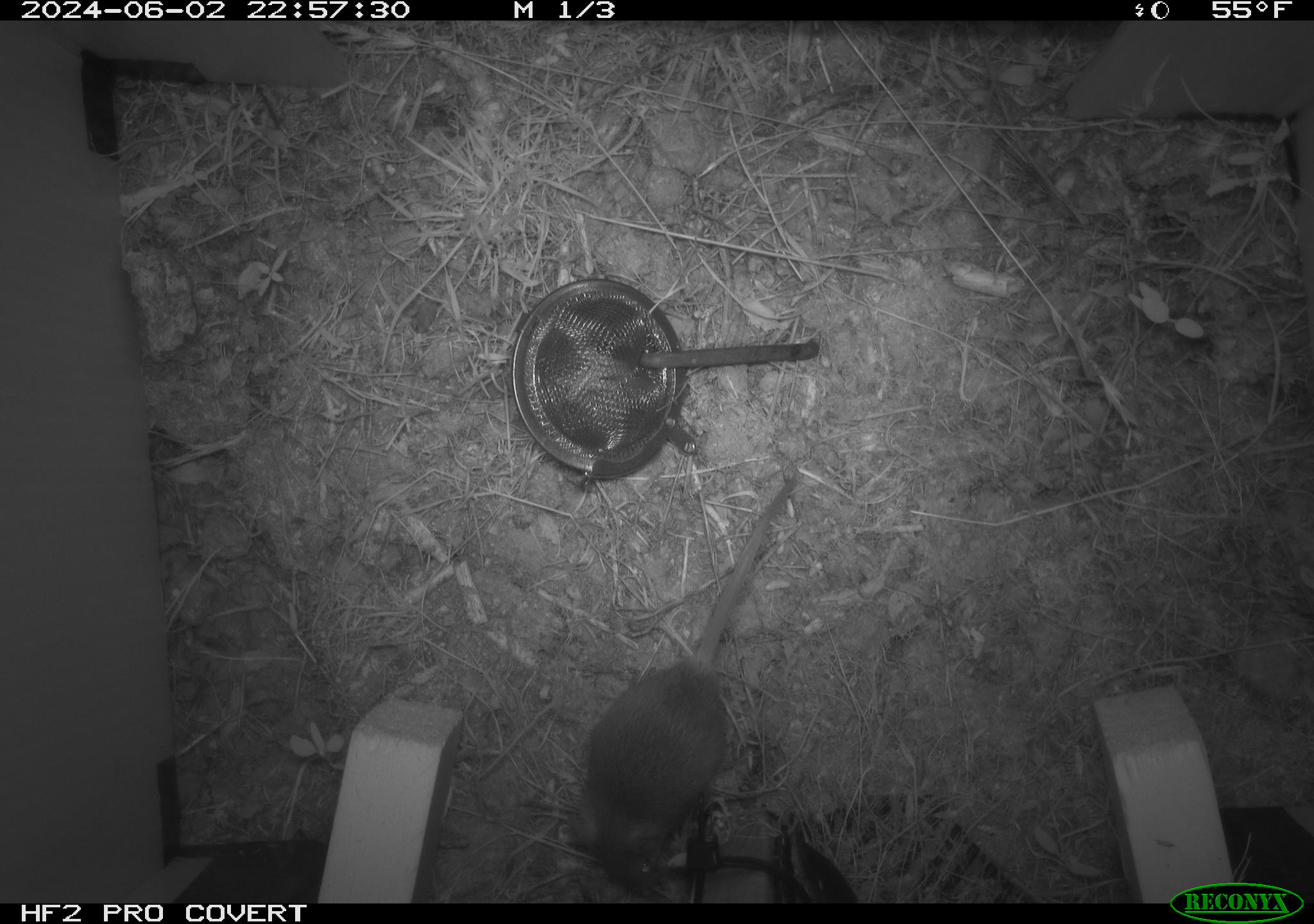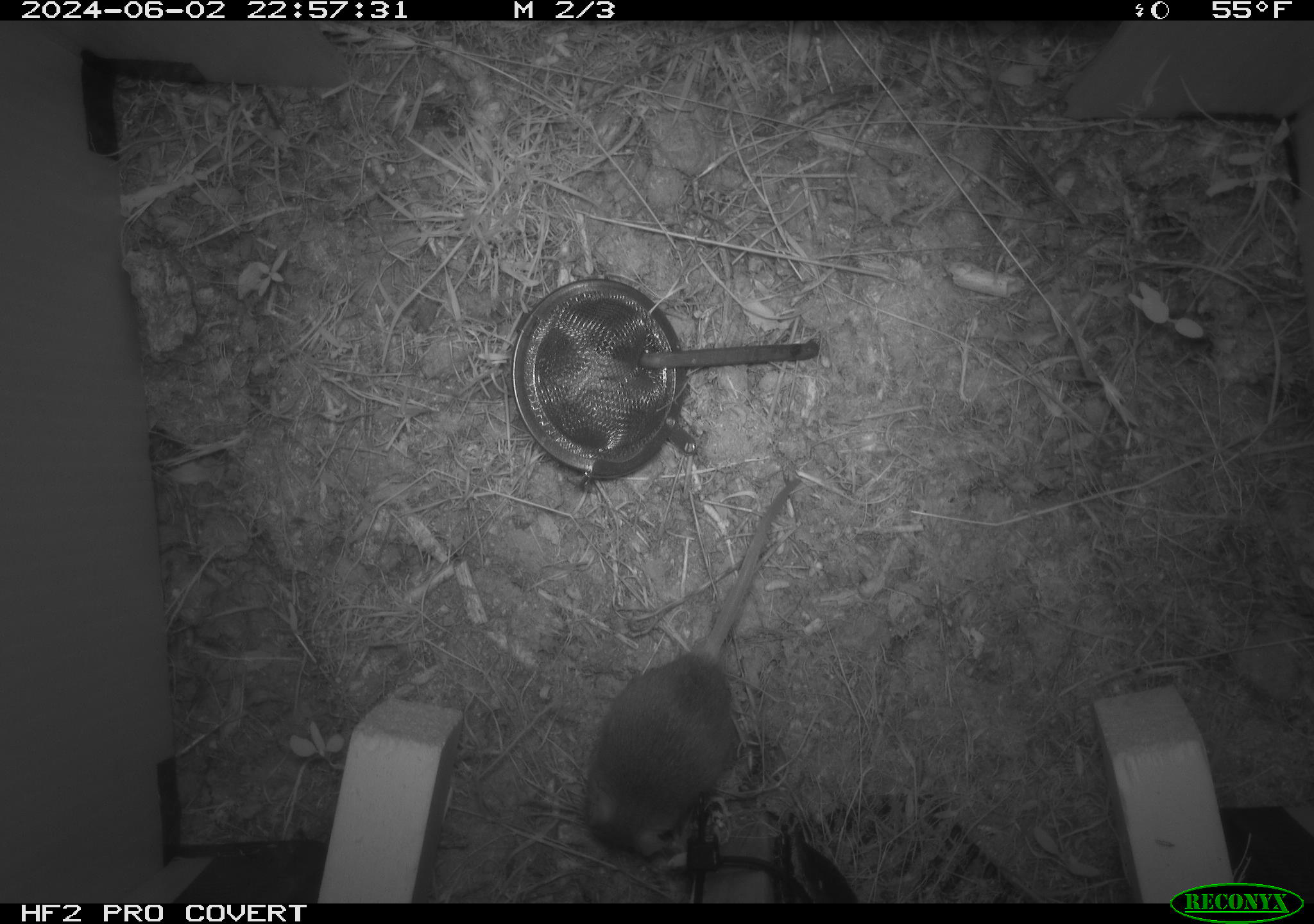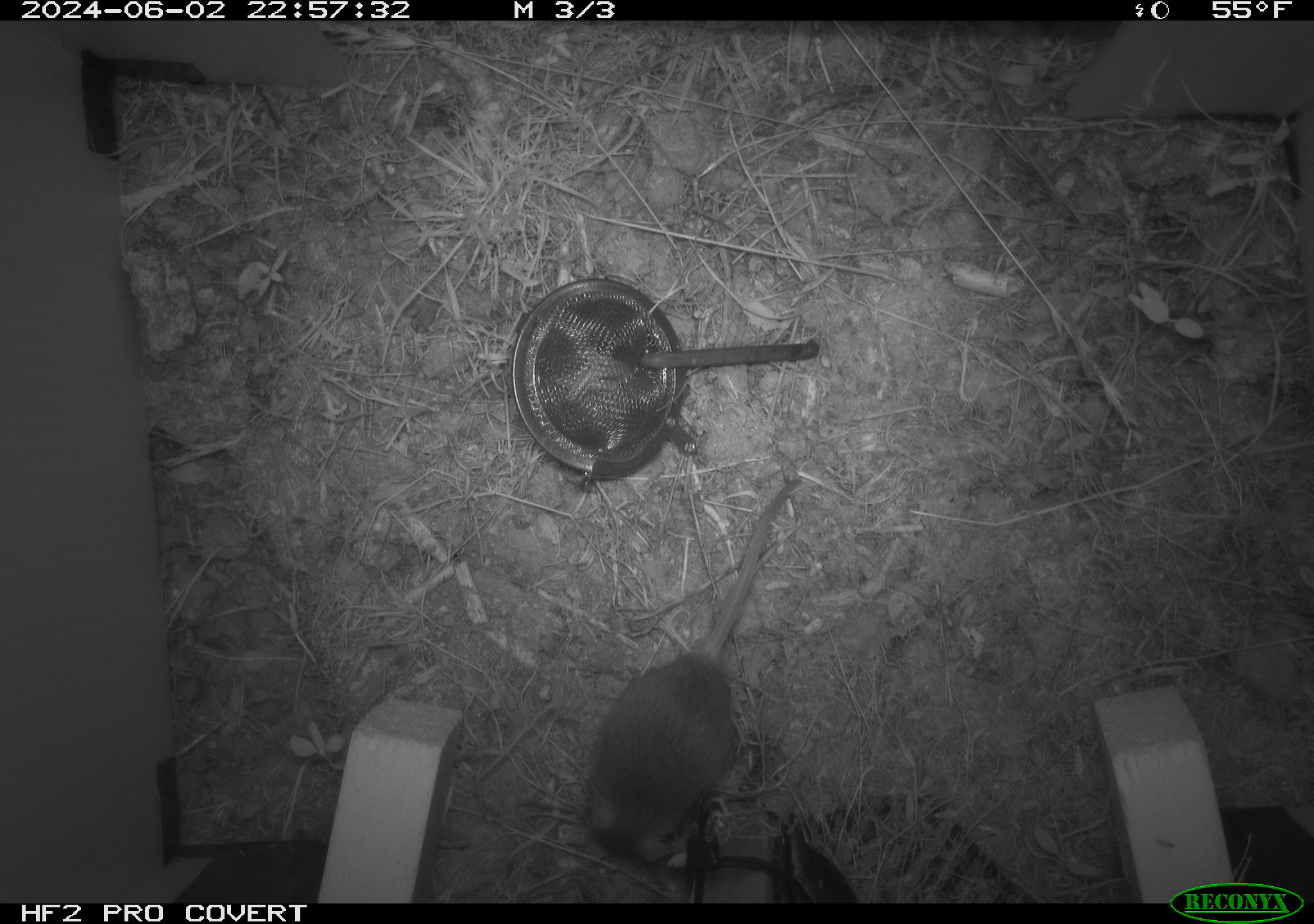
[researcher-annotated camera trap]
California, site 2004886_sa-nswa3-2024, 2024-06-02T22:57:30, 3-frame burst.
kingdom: Animalia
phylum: Chordata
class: Mammalia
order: Rodentia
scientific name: Rodentia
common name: rodent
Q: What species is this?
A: Rodent (Rodentia).